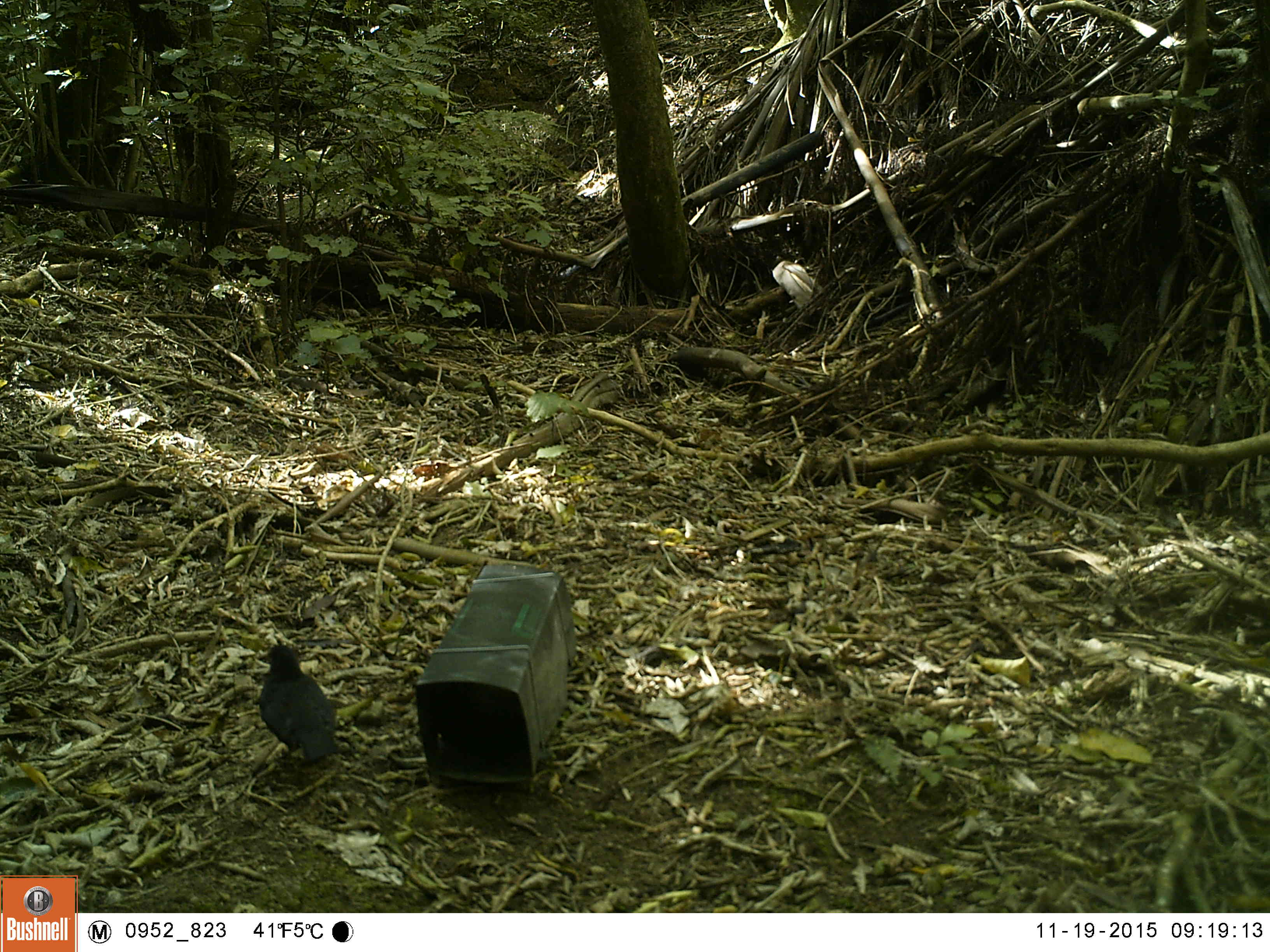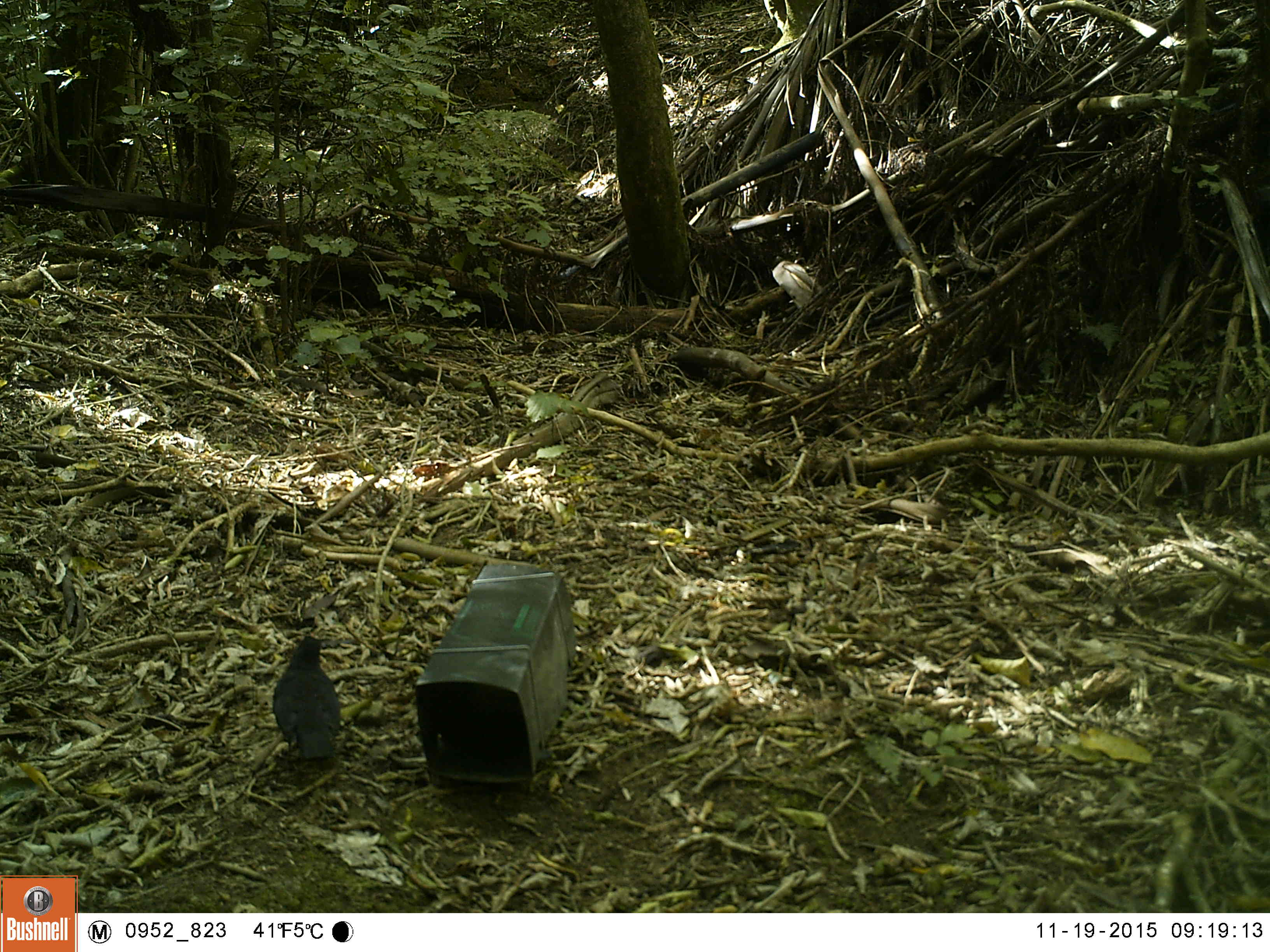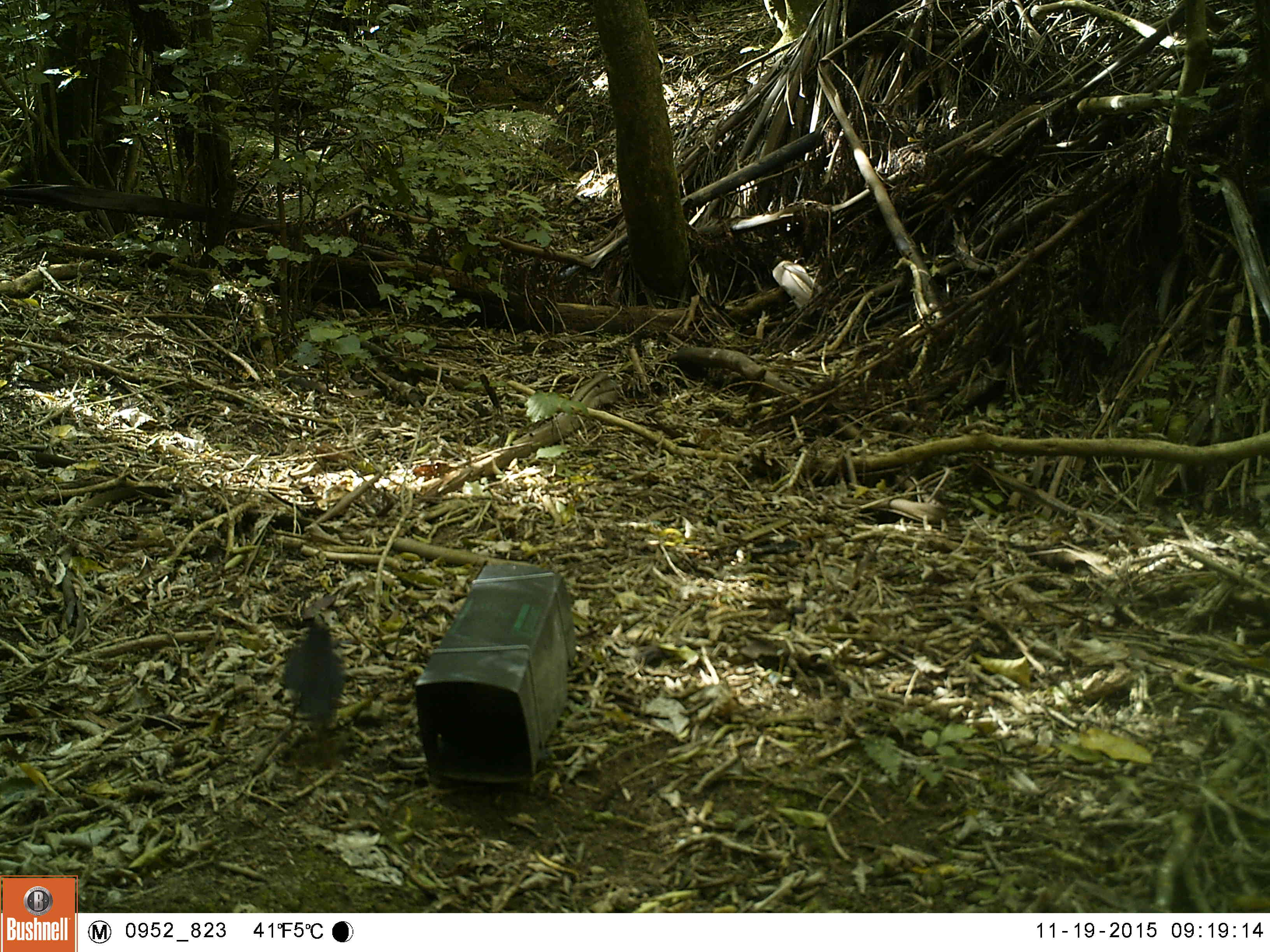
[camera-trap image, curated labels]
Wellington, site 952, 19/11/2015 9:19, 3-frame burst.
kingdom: Animalia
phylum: Chordata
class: Aves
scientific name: Aves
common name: bird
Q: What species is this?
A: Bird (Aves).